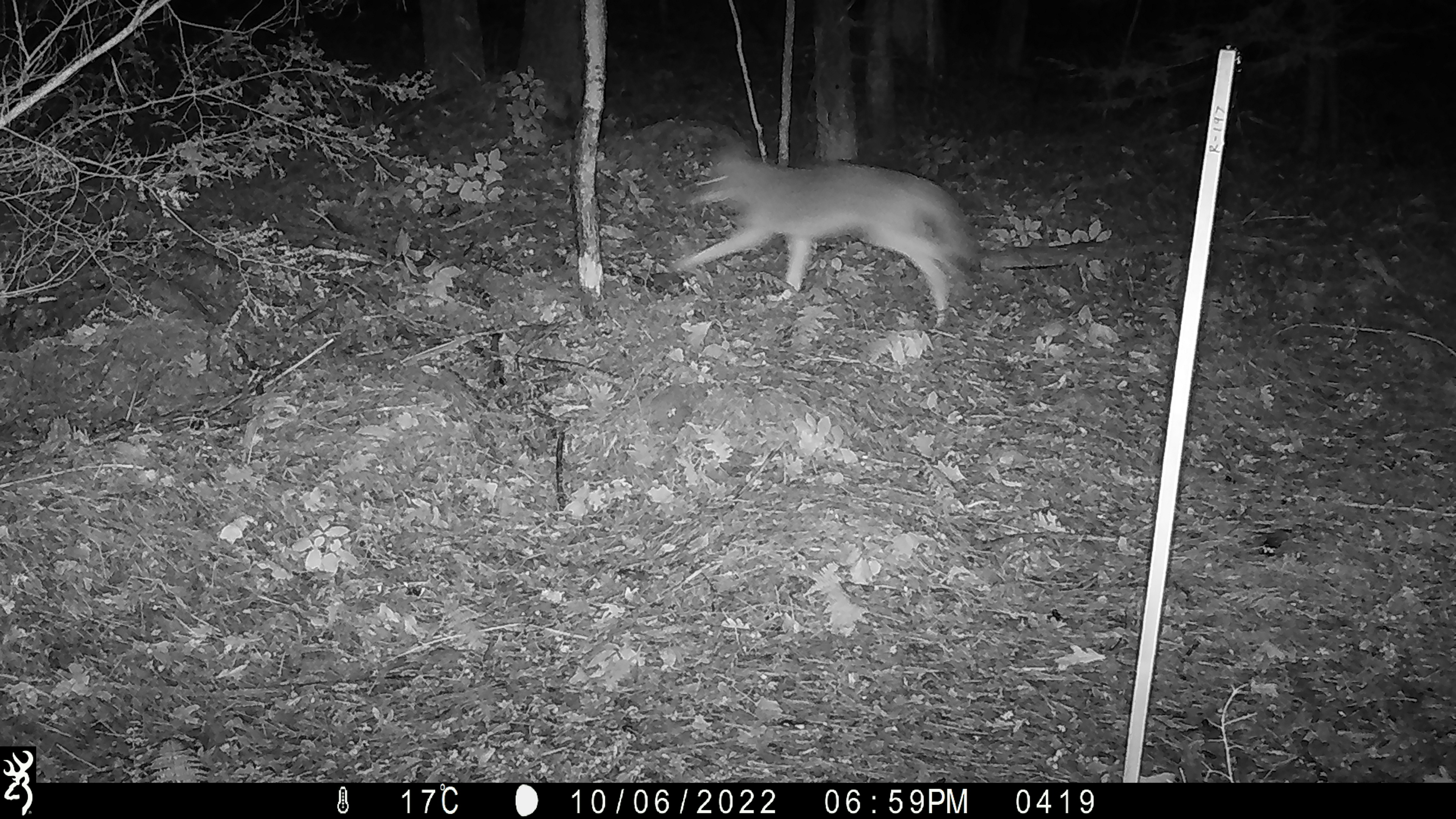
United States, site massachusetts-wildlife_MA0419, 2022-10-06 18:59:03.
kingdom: Animalia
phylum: Chordata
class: Mammalia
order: Carnivora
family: Canidae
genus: Canis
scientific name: Canis latrans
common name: coyote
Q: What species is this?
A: Coyote (Canis latrans).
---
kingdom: Animalia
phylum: Chordata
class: Mammalia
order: Rodentia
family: Sciuridae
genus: Sciurus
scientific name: Sciurus carolinensis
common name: gray squirrel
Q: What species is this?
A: Gray squirrel (Sciurus carolinensis).